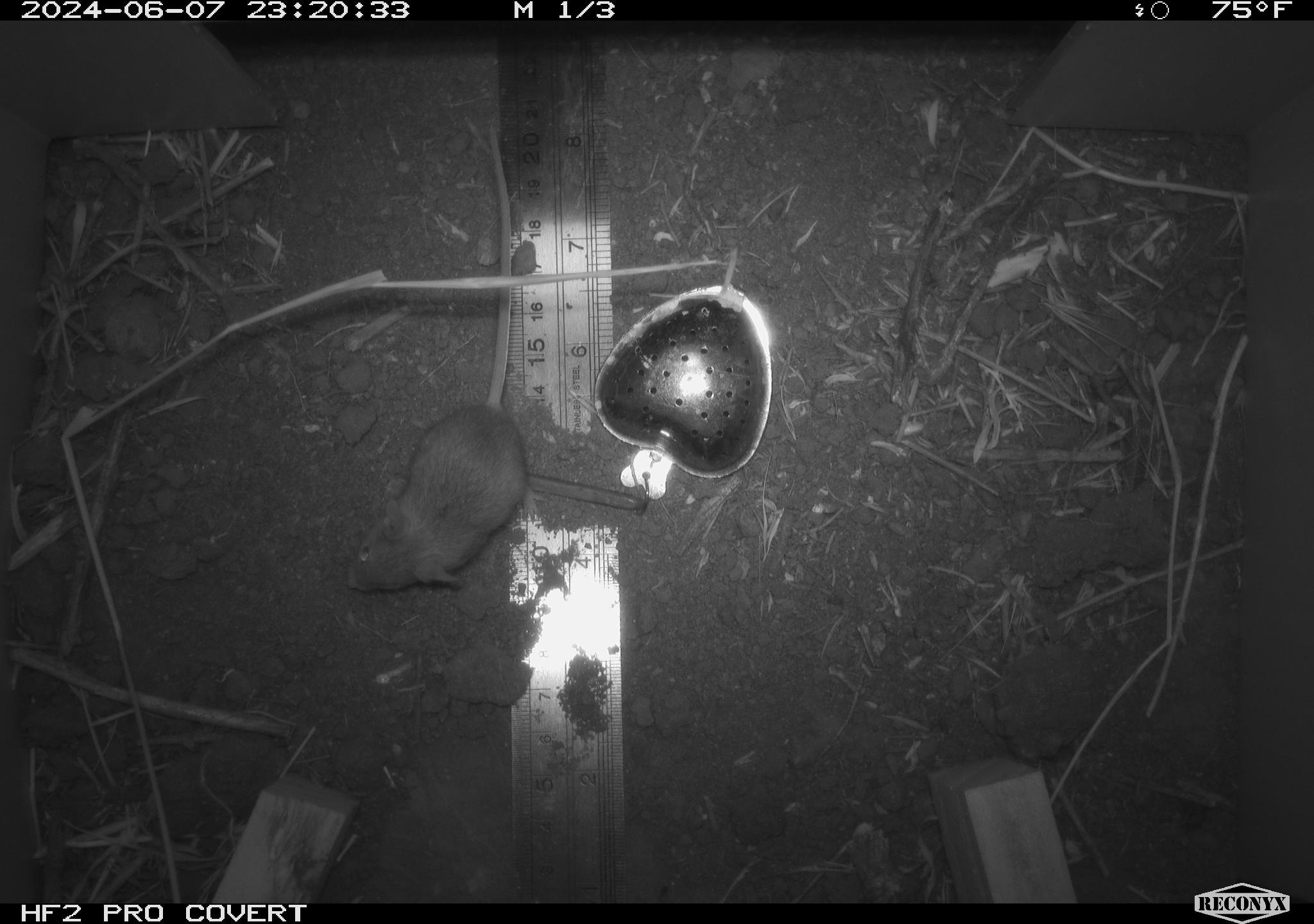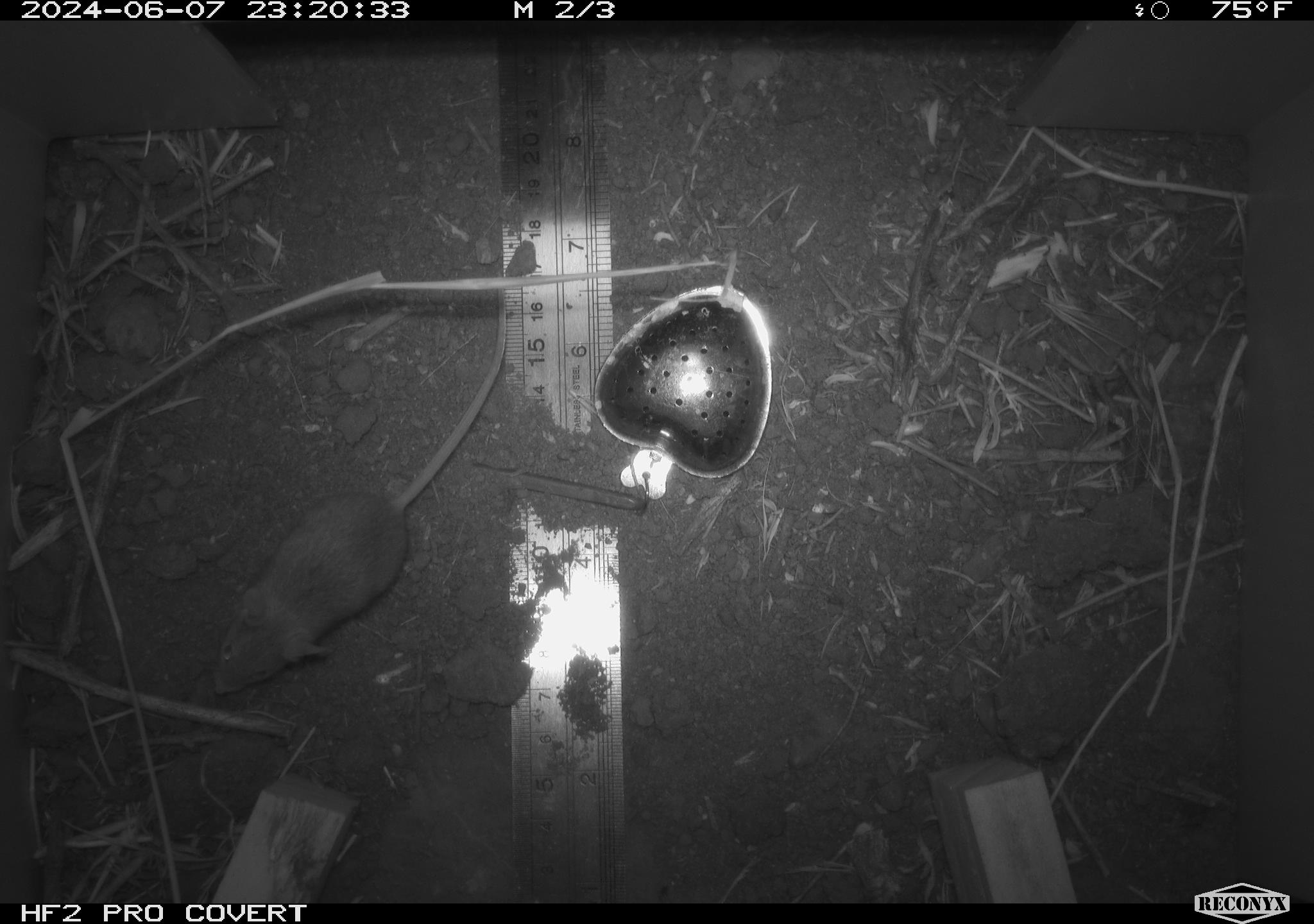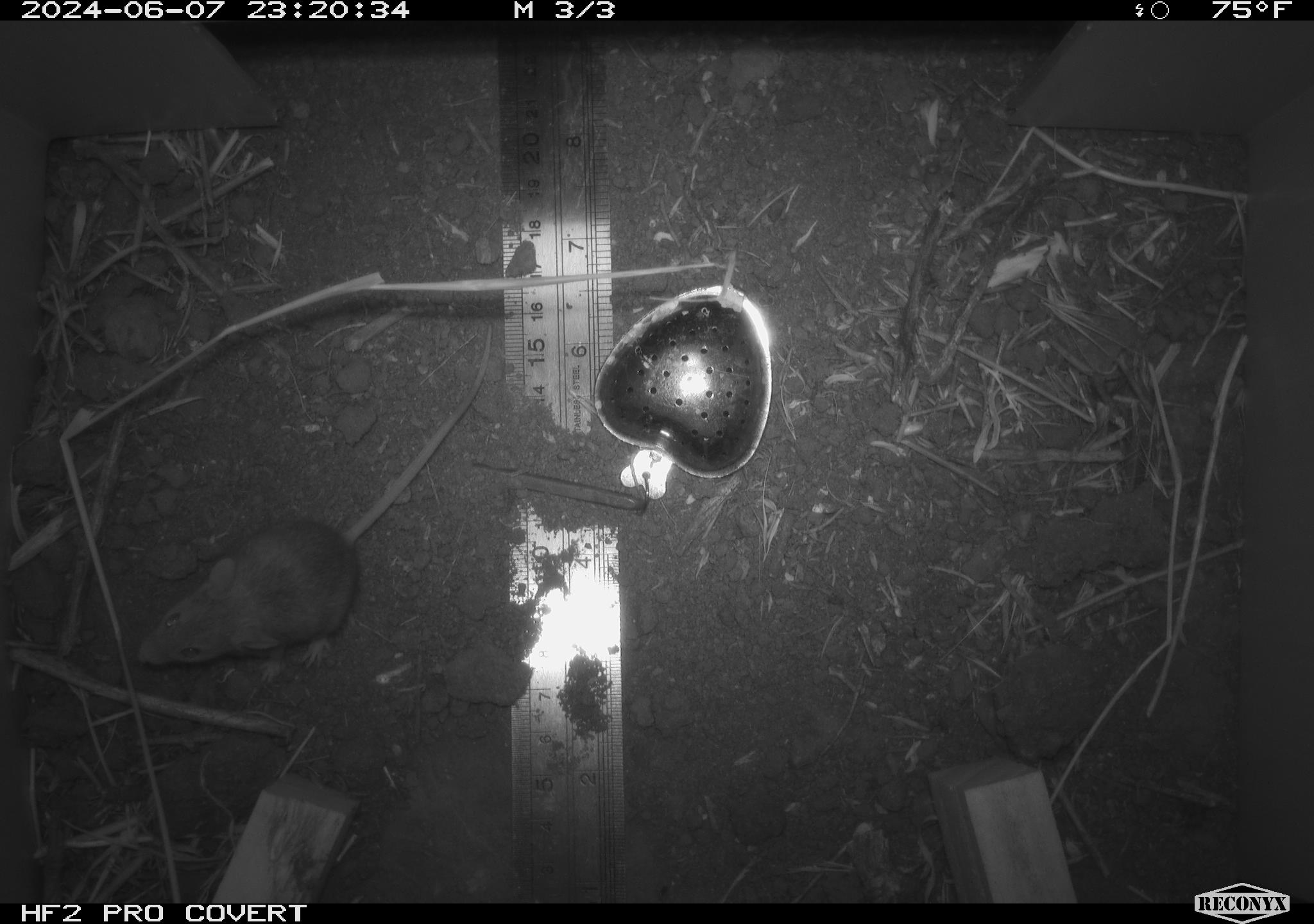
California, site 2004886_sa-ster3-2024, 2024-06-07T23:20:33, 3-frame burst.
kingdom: Animalia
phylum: Chordata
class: Mammalia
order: Rodentia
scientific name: Rodentia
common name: mouse species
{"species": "mouse species (Rodentia)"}